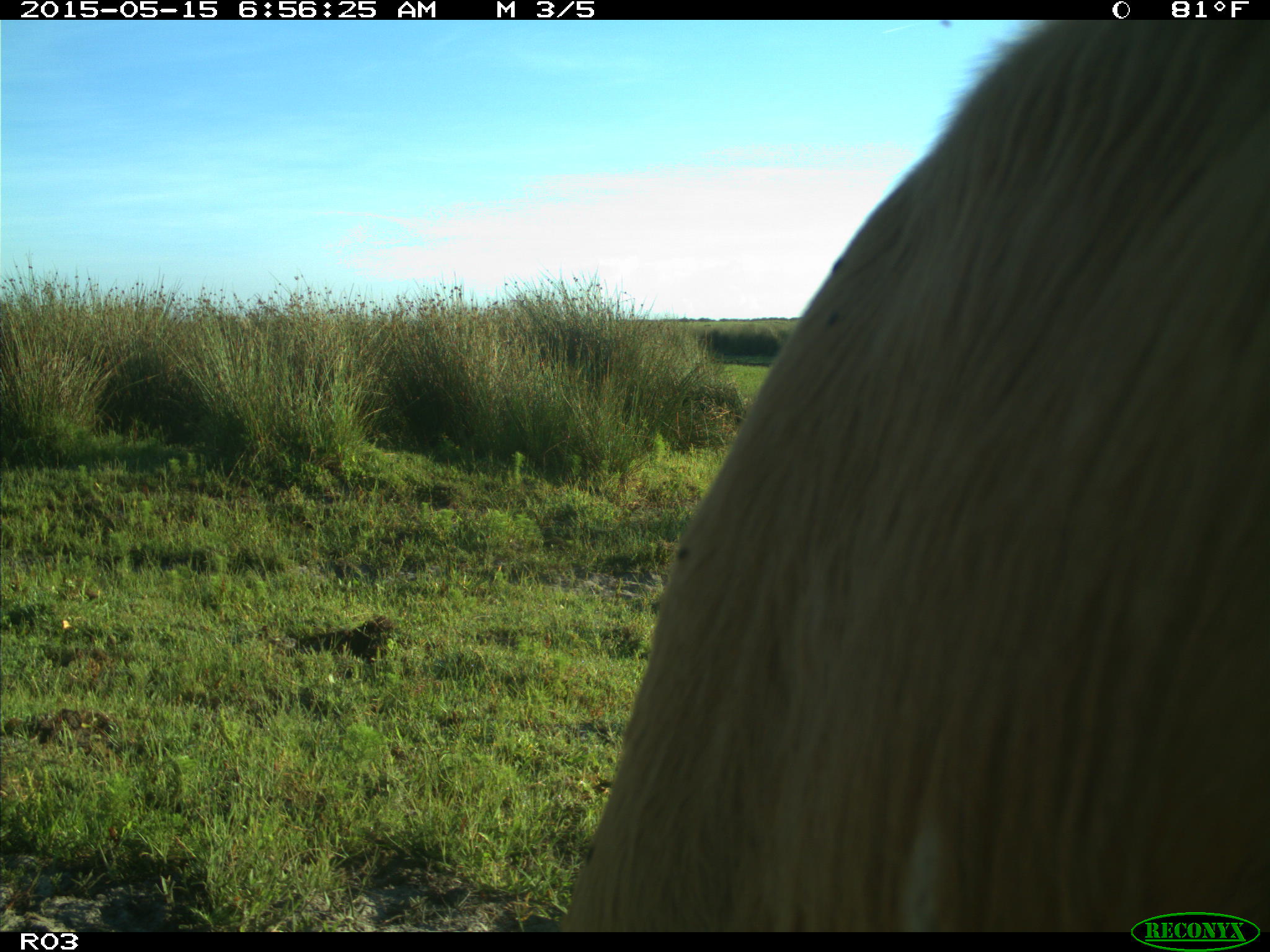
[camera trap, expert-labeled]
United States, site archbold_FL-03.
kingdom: Animalia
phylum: Chordata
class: Mammalia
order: Artiodactyla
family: Bovidae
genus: Bos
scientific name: Bos taurus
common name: domestic cow